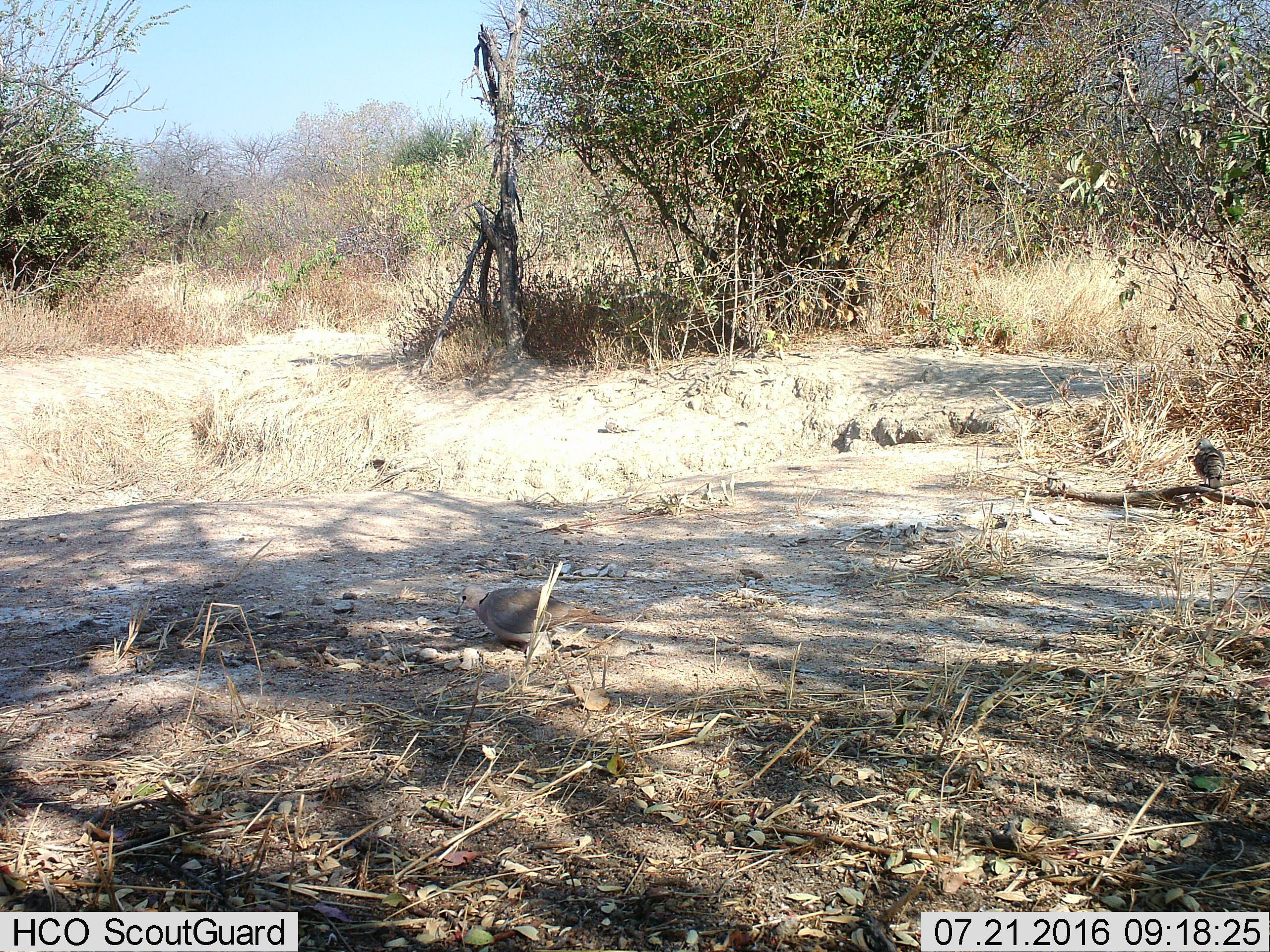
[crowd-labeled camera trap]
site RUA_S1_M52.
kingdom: Animalia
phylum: Chordata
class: Aves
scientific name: Aves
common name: bird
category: birdother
Birdother (bird) (Aves), count 2. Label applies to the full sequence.